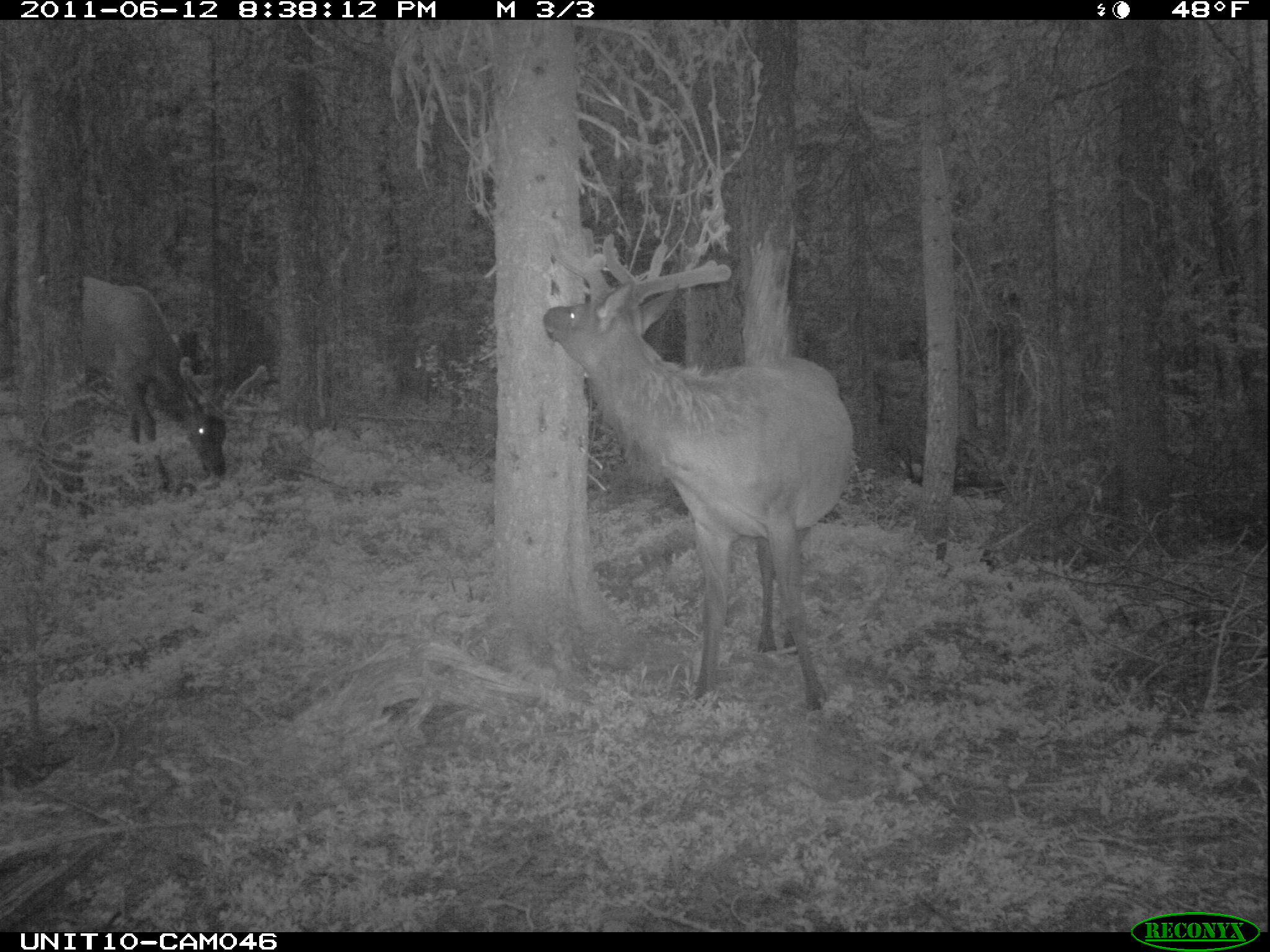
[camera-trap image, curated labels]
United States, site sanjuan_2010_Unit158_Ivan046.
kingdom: Animalia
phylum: Chordata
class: Mammalia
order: Artiodactyla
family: Cervidae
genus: Cervus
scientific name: Cervus elaphus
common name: red deer